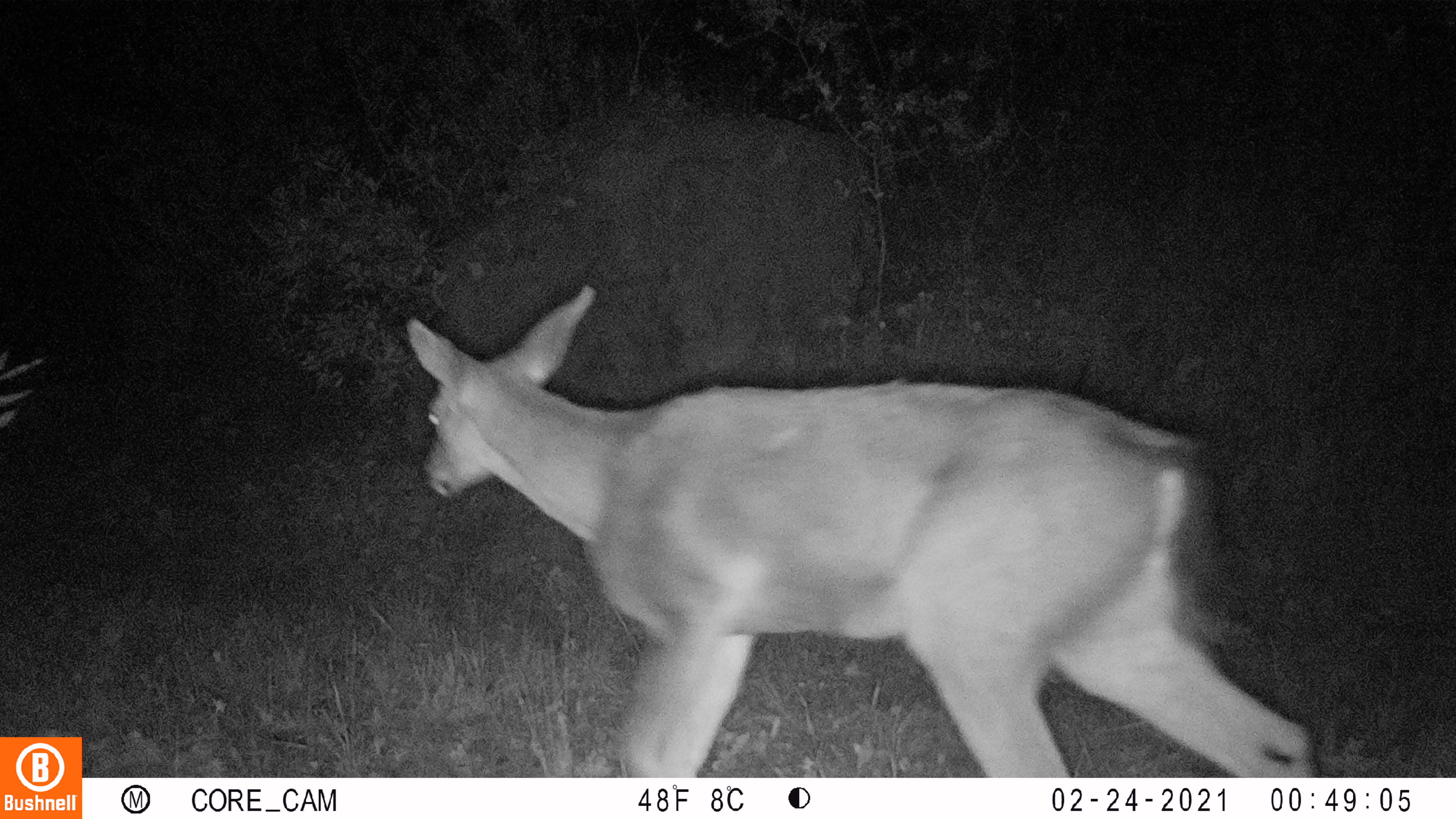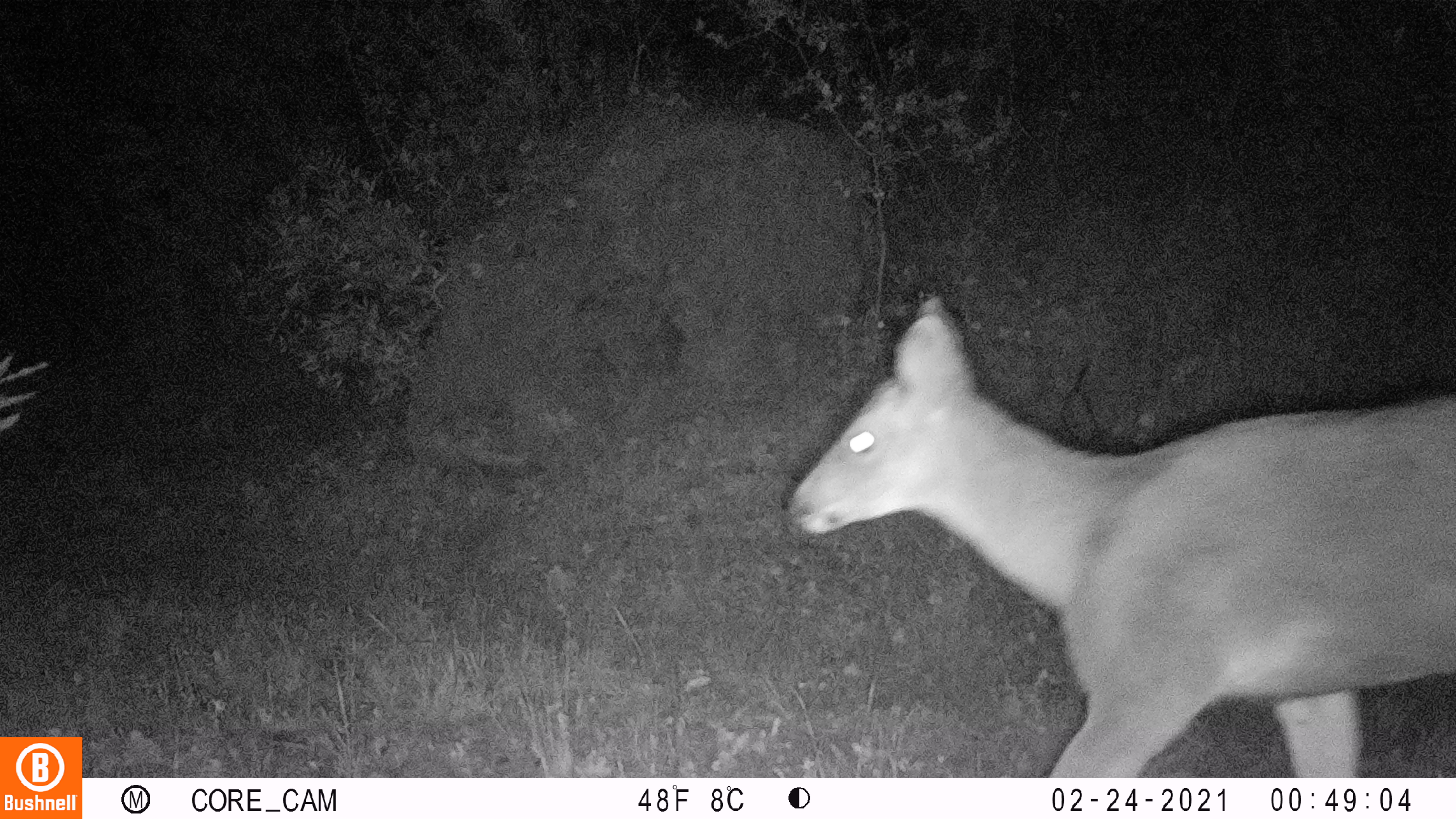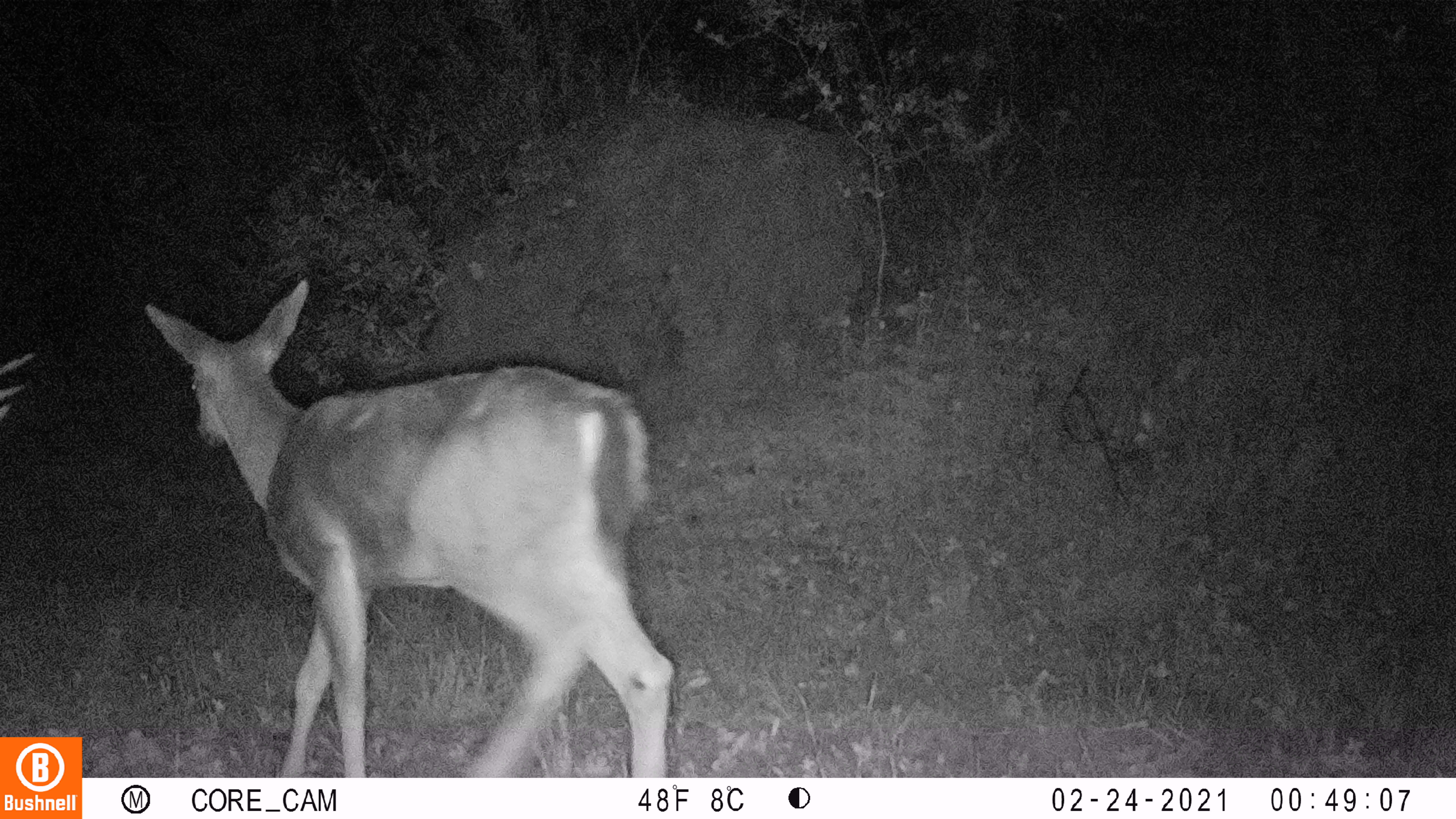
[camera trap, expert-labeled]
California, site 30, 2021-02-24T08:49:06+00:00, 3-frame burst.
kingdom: Animalia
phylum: Chordata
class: Mammalia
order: Artiodactyla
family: Cervidae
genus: Odocoileus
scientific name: Odocoileus hemionus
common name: mule deer